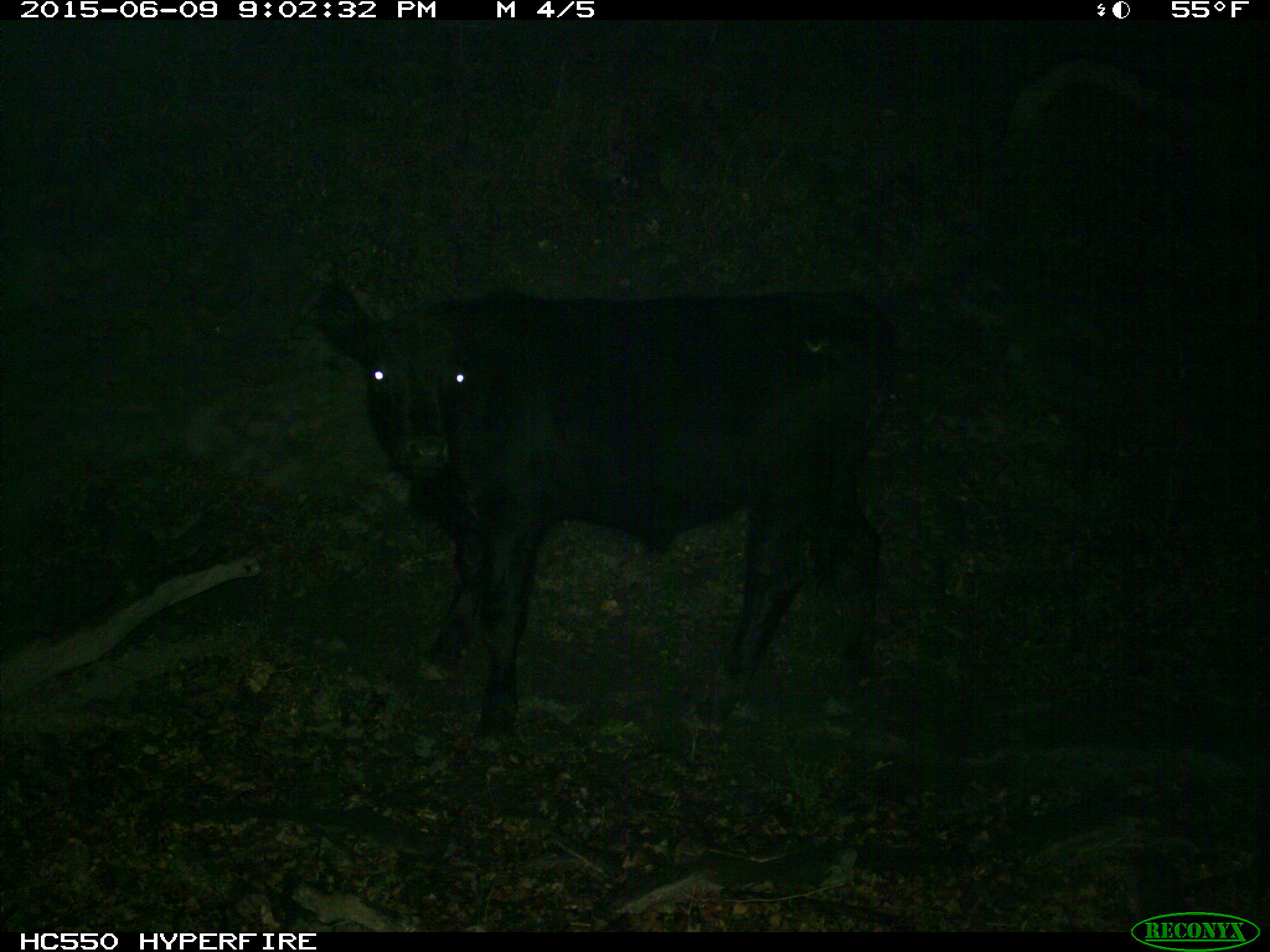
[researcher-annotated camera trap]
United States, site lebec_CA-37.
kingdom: Animalia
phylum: Chordata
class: Mammalia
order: Artiodactyla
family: Bovidae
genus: Bos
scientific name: Bos taurus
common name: domestic cow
Bos taurus (domestic cow).